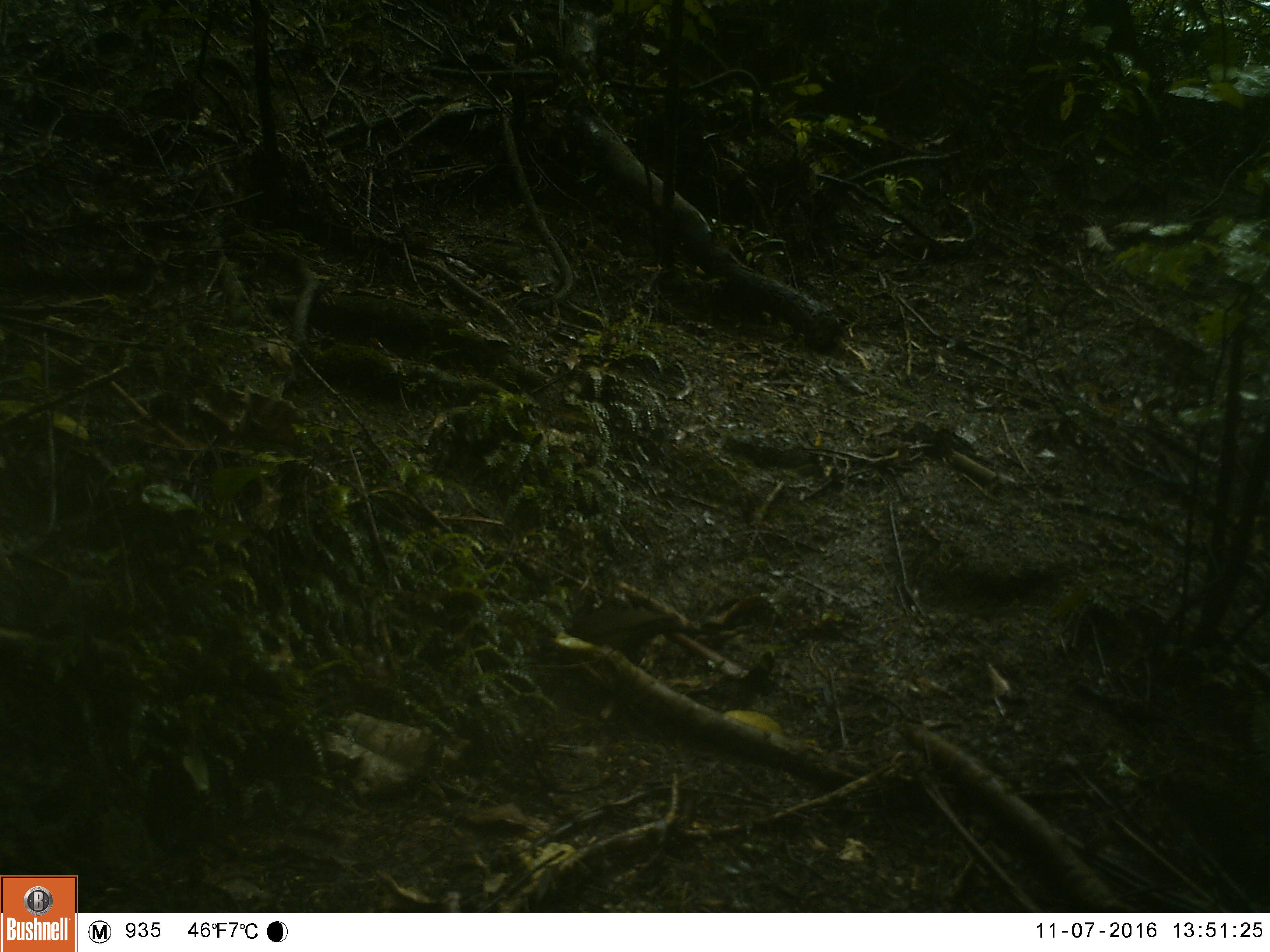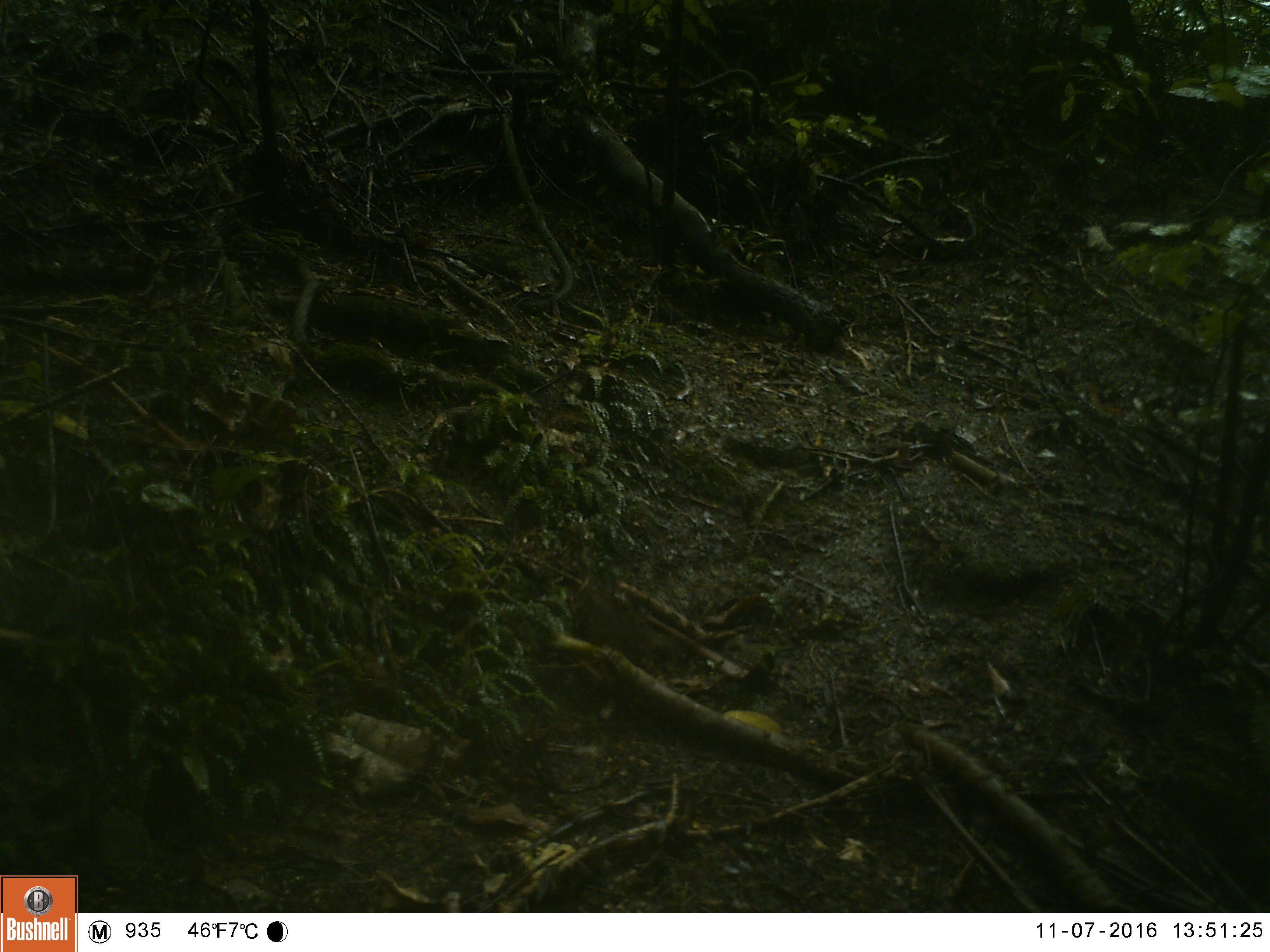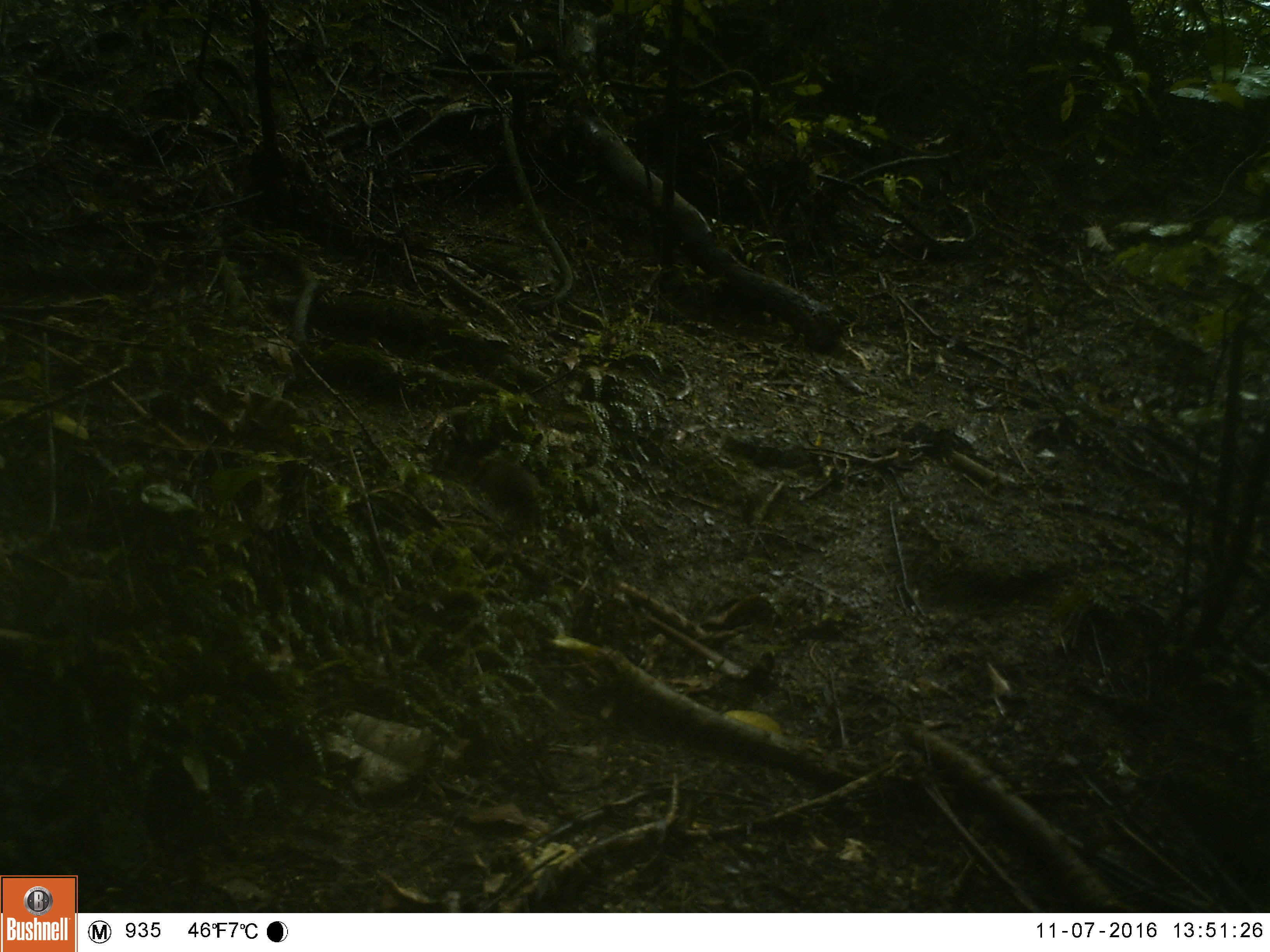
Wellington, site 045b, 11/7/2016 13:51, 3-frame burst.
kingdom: Animalia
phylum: Chordata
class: Aves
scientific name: Aves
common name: bird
Bird (Aves).